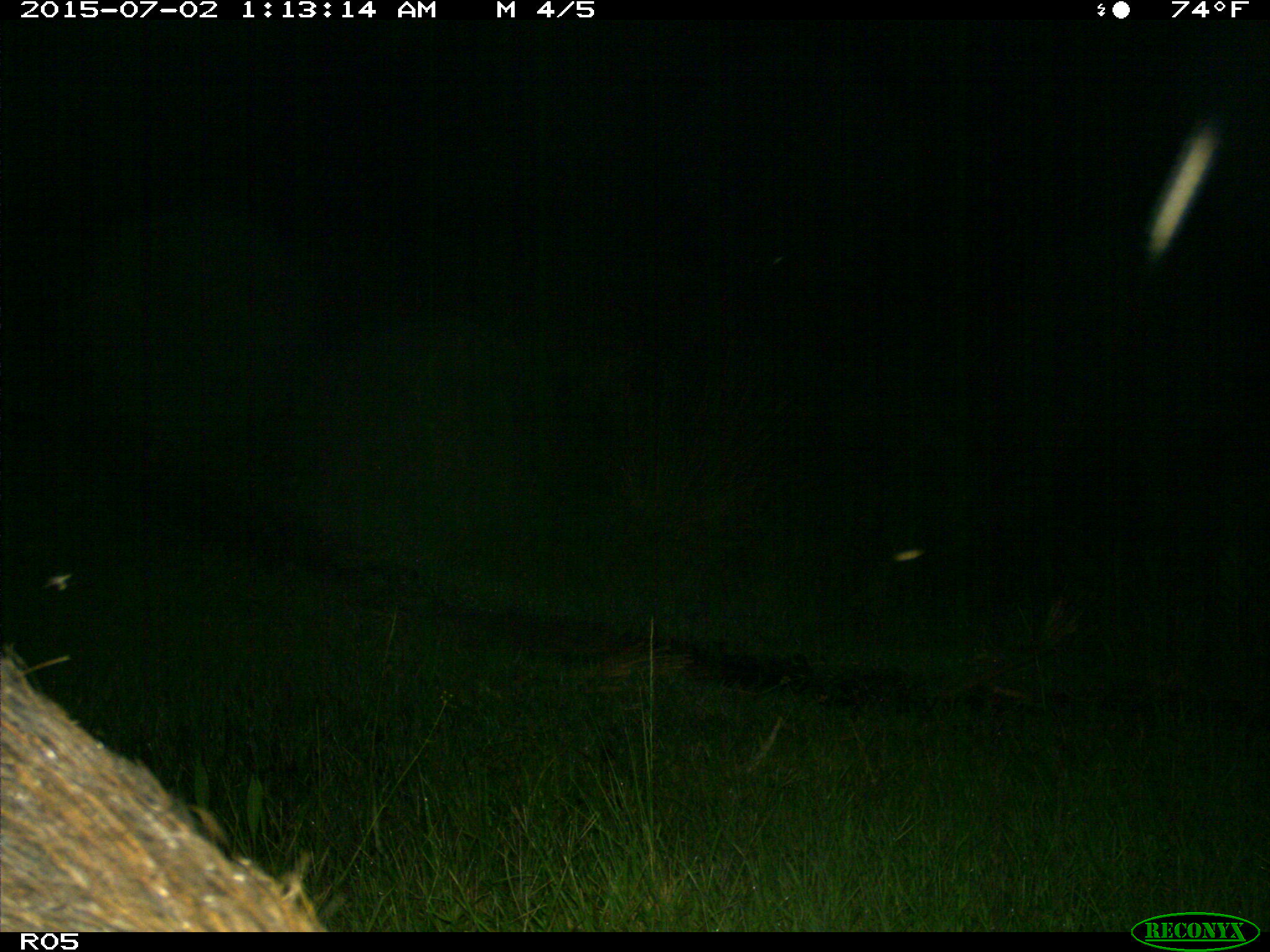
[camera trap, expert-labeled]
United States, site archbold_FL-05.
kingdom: Animalia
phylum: Chordata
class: Mammalia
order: Artiodactyla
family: Suidae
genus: Sus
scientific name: Sus scrofa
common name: wild boar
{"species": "Sus scrofa (wild boar)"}